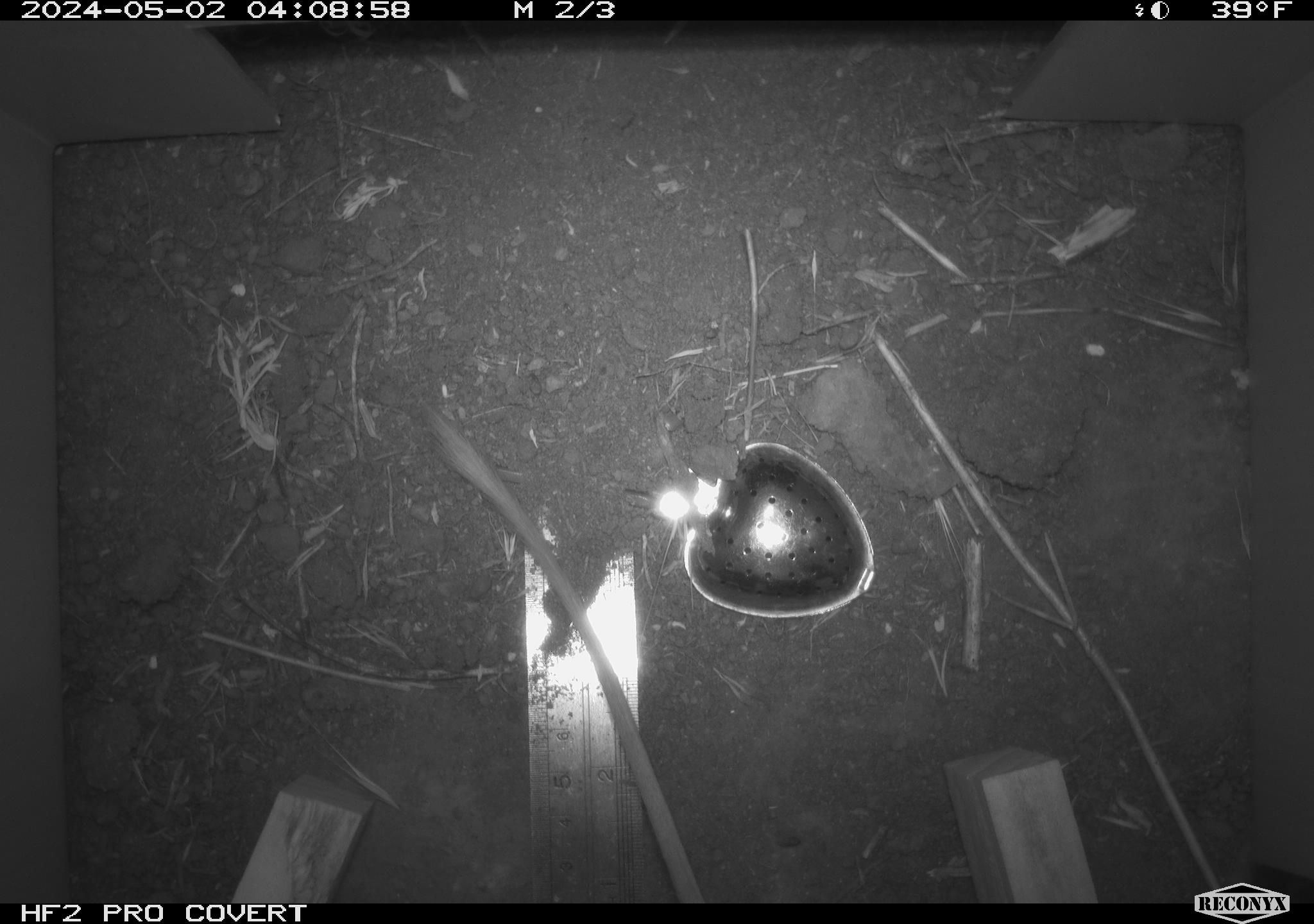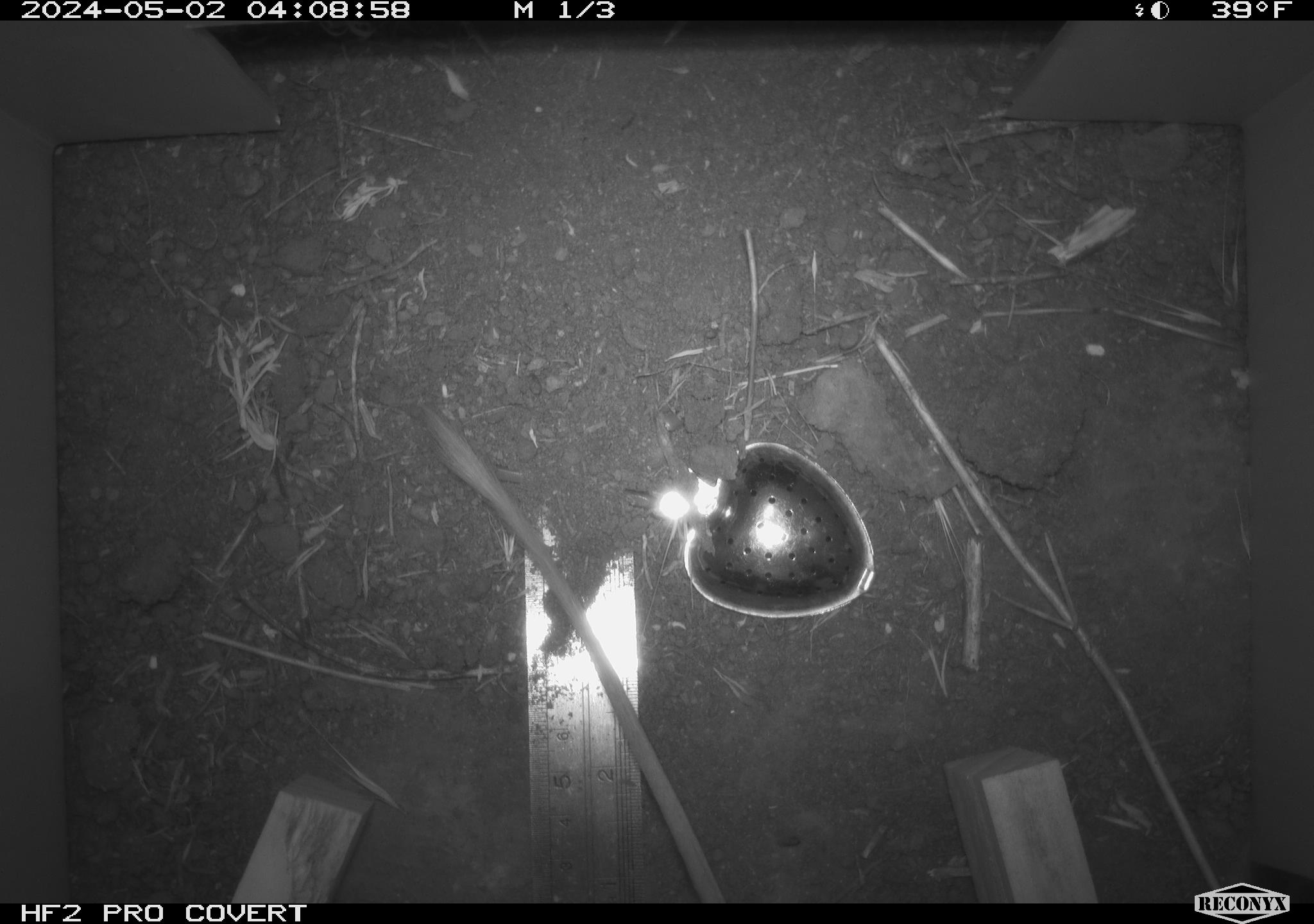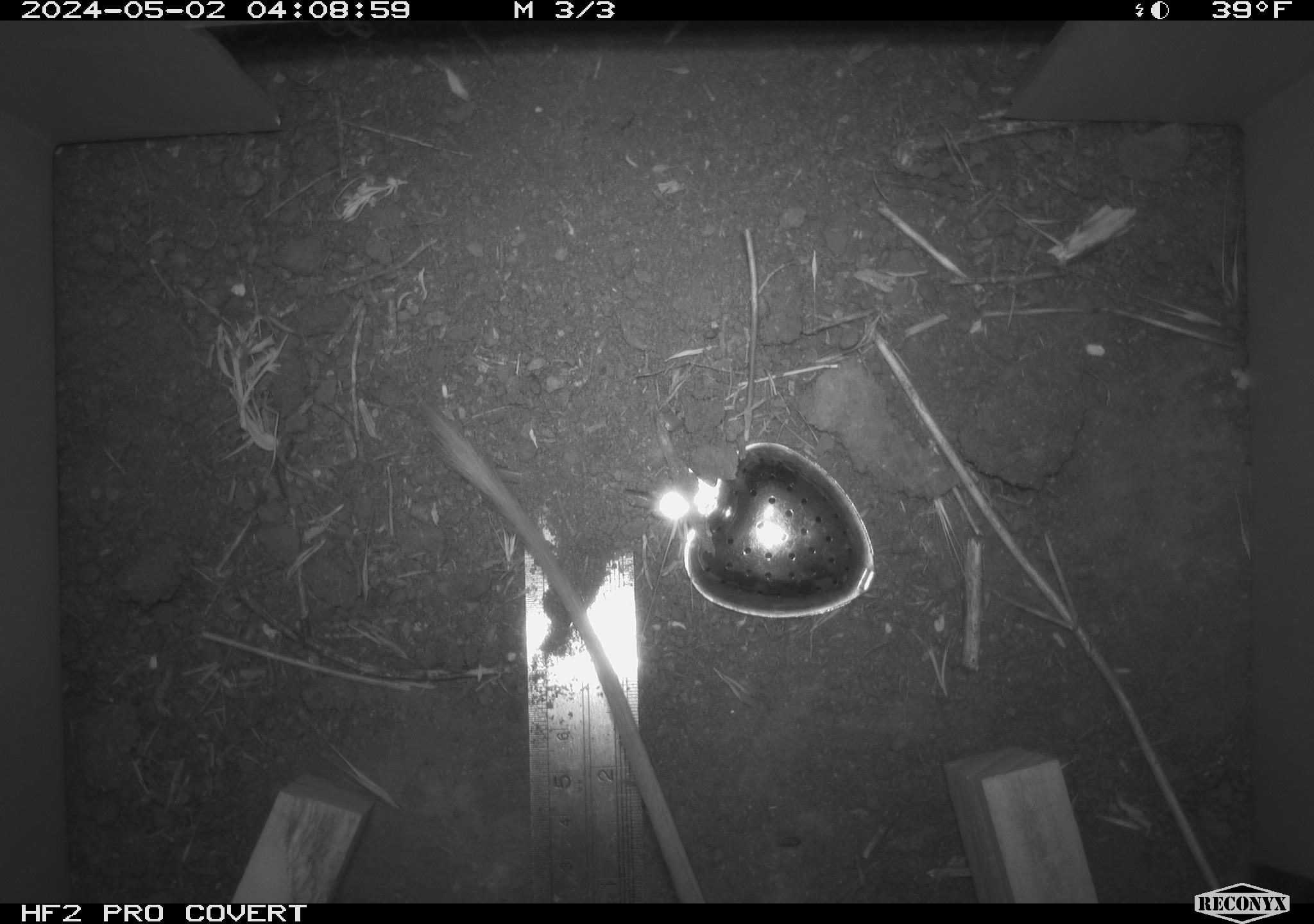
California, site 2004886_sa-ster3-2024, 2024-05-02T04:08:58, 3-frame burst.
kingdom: Animalia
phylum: Chordata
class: Mammalia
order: Rodentia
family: Heteromyidae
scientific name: Heteromyidae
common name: kangaroo rats and pocket mice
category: heteromyidae family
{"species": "heteromyidae family (kangaroo rats and pocket mice) (Heteromyidae)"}